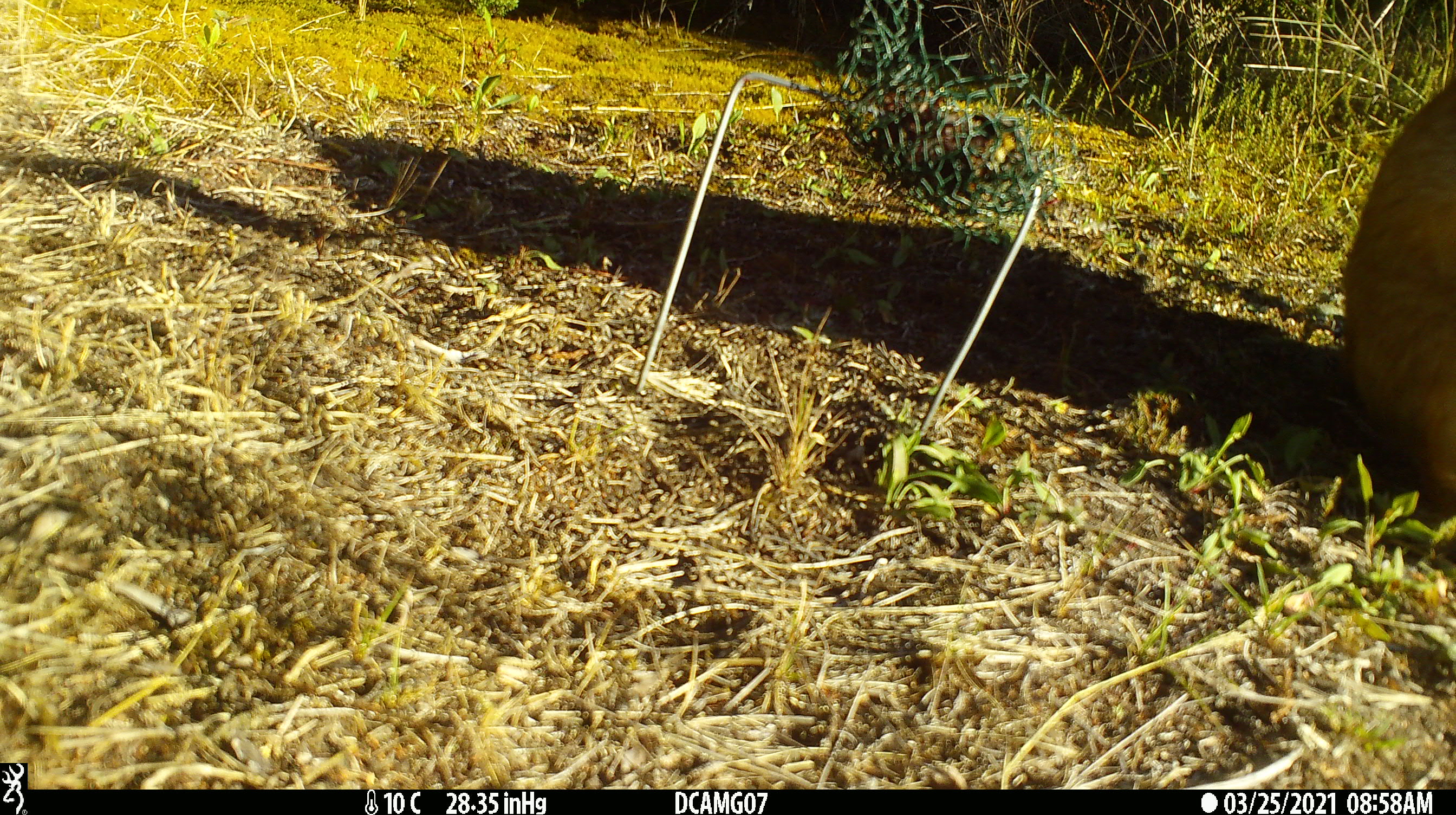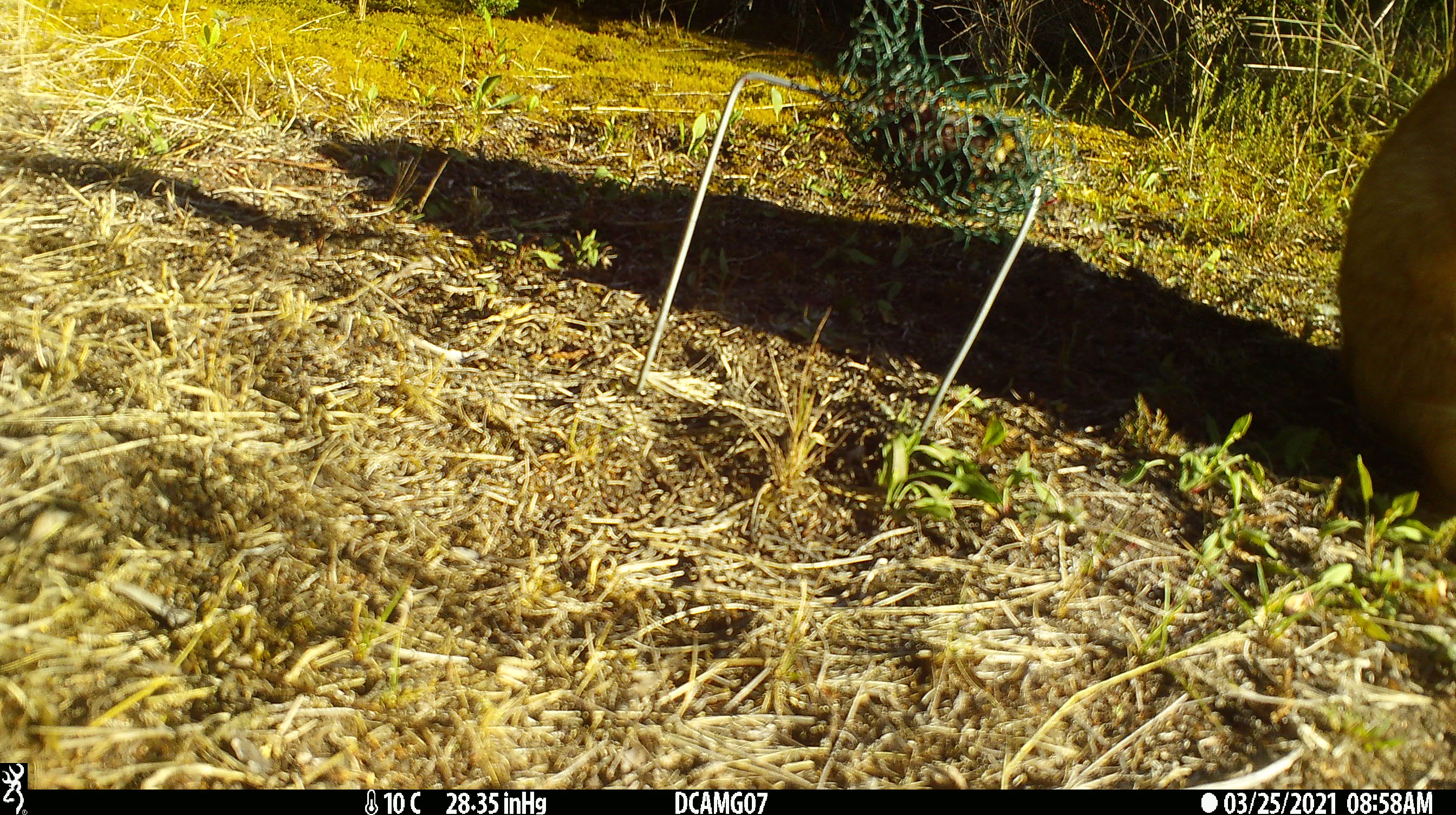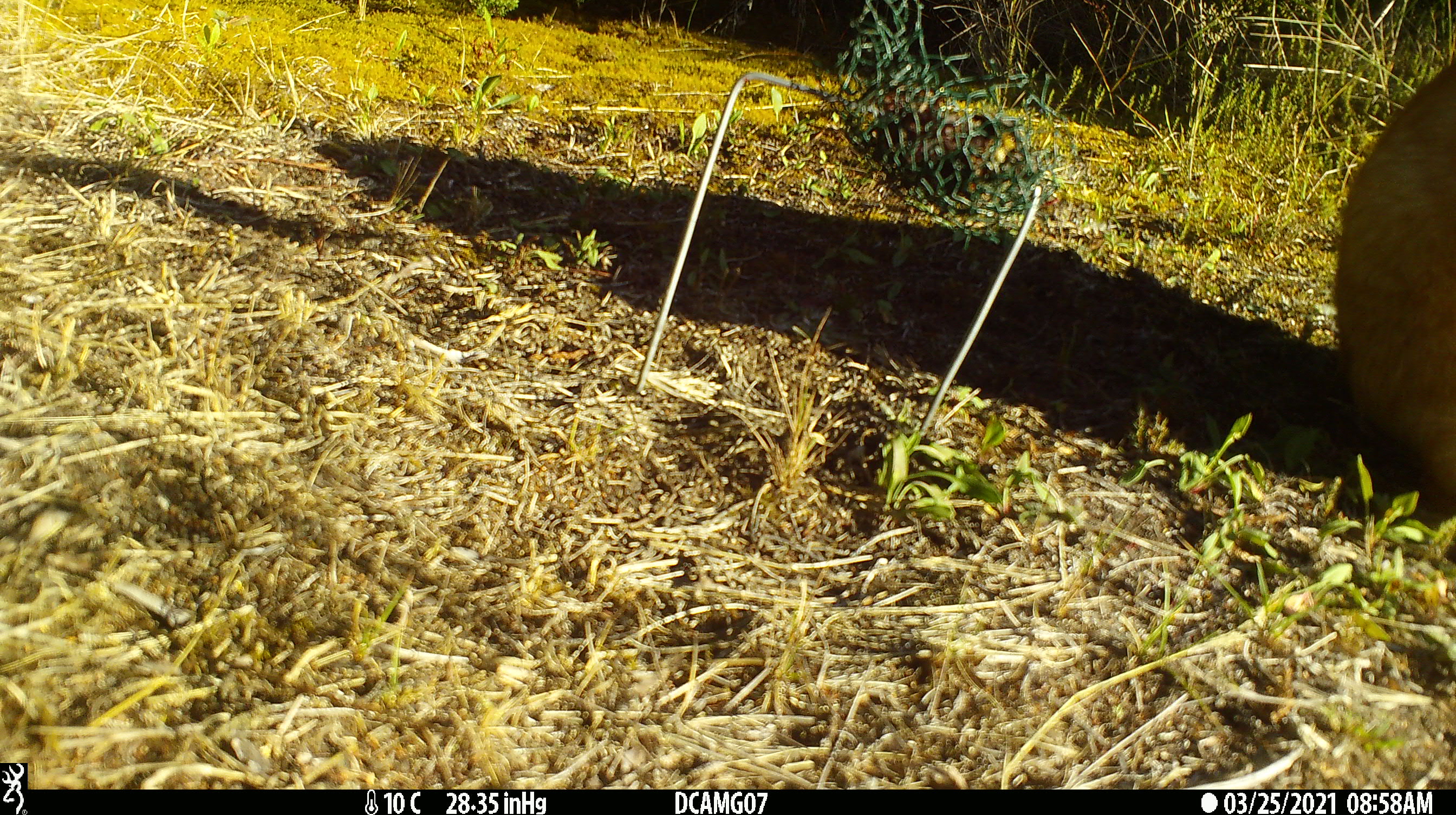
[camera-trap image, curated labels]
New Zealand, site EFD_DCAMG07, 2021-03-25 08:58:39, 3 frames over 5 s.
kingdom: Animalia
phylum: Chordata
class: Mammalia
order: Carnivora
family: Felidae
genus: Felis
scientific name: Felis catus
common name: domestic cat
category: cat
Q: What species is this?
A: Cat (domestic cat) (Felis catus).